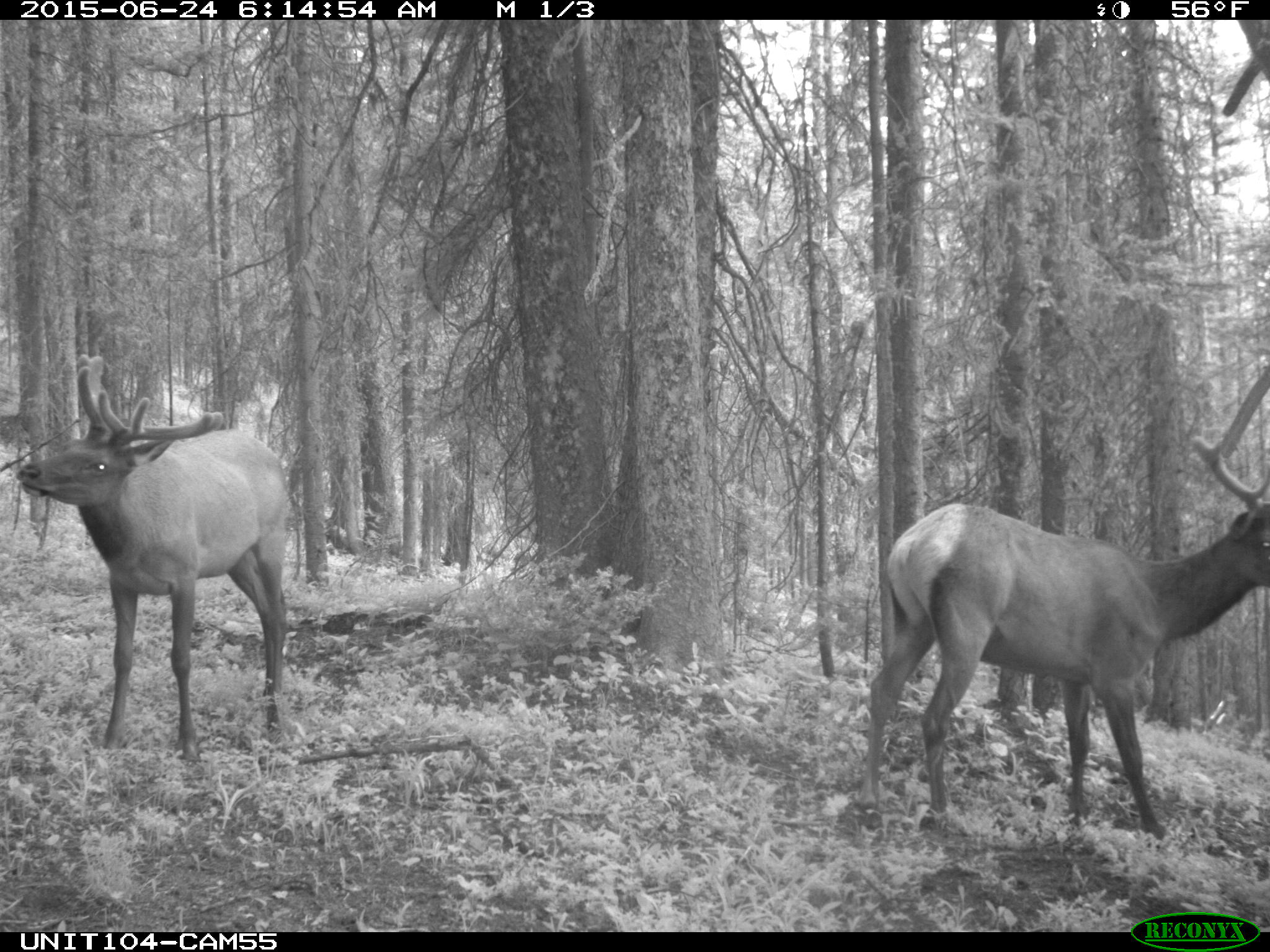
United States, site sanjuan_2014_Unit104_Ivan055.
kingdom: Animalia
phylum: Chordata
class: Mammalia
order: Artiodactyla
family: Cervidae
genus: Cervus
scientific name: Cervus elaphus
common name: red deer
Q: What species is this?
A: Cervus elaphus (red deer).